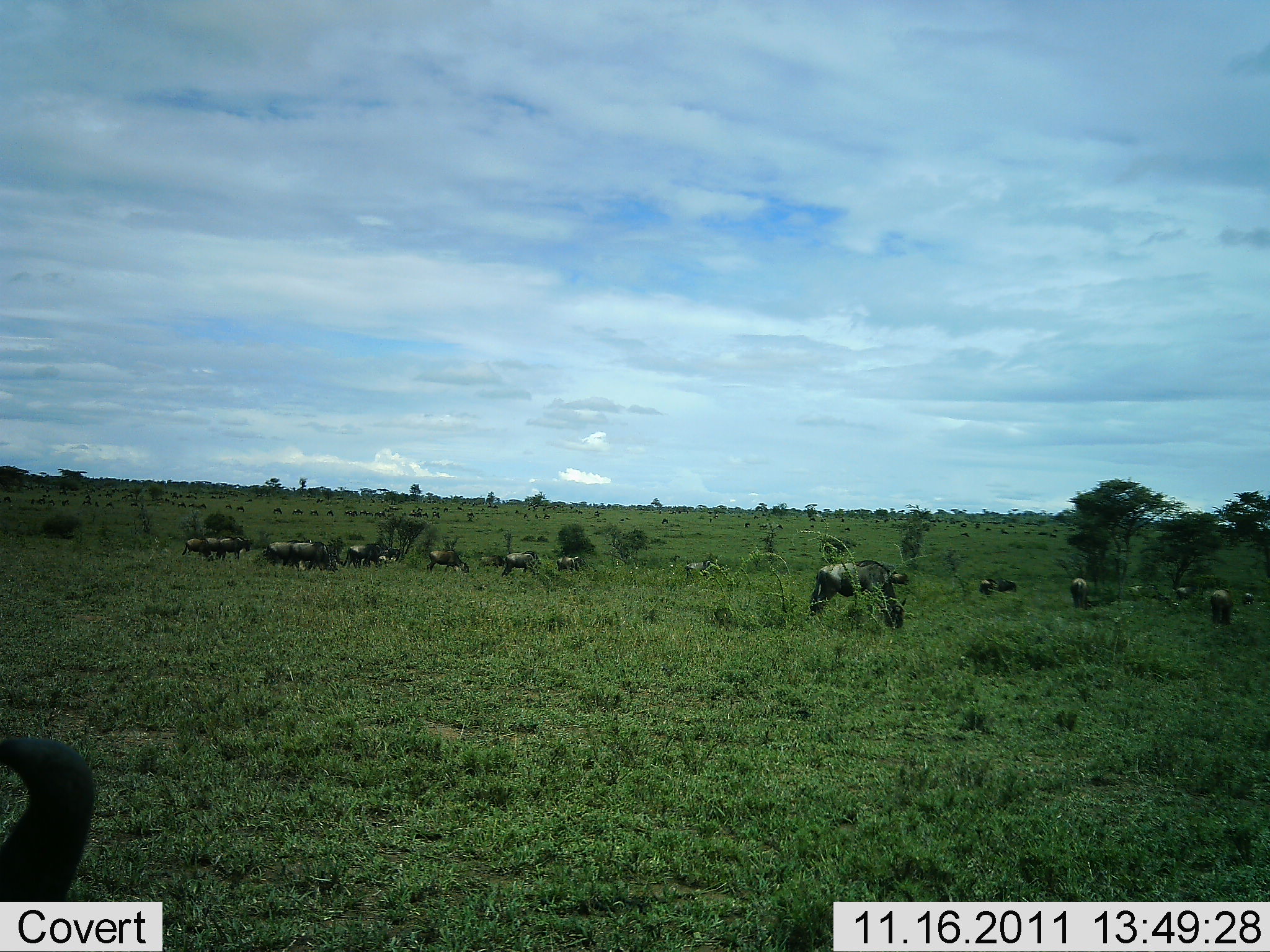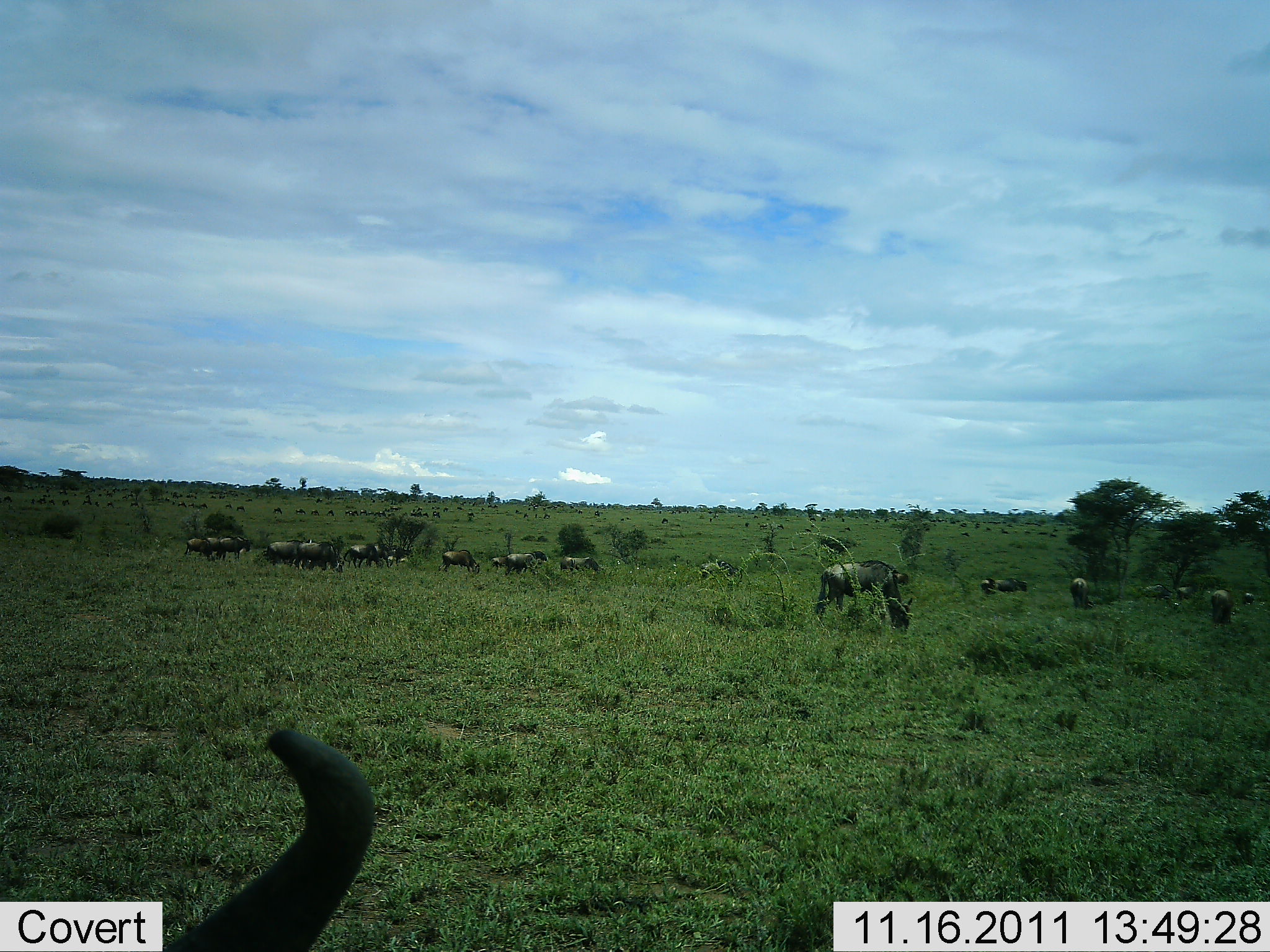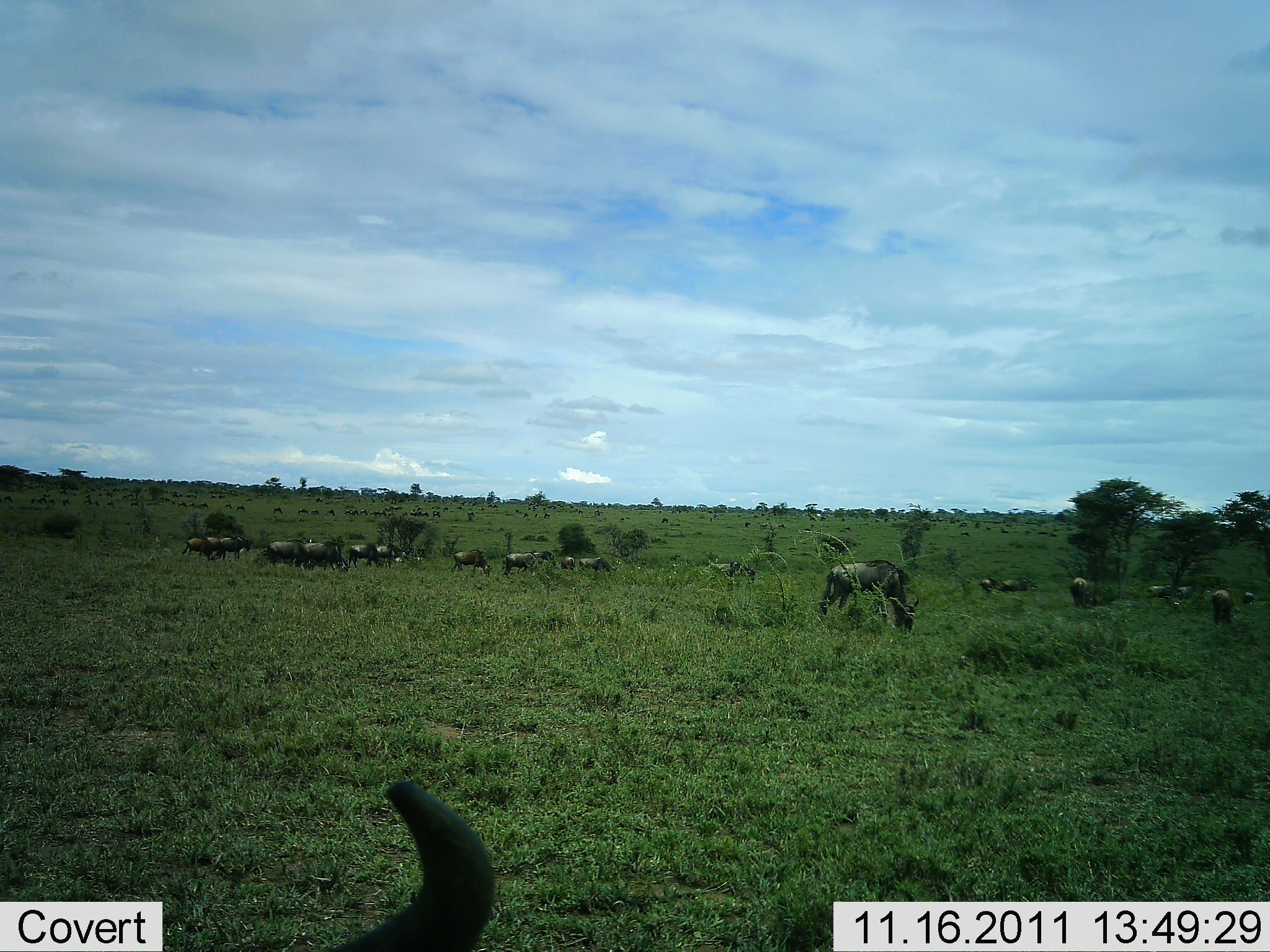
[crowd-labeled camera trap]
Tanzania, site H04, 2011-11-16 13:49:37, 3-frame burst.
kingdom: Animalia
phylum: Chordata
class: Mammalia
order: Artiodactyla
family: Bovidae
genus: Connochaetes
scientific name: Connochaetes taurinus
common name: blue wildebeest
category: wildebeest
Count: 11-50.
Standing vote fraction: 50%.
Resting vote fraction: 17%.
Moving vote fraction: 75%.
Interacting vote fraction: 0%.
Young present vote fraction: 0%.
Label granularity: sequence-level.